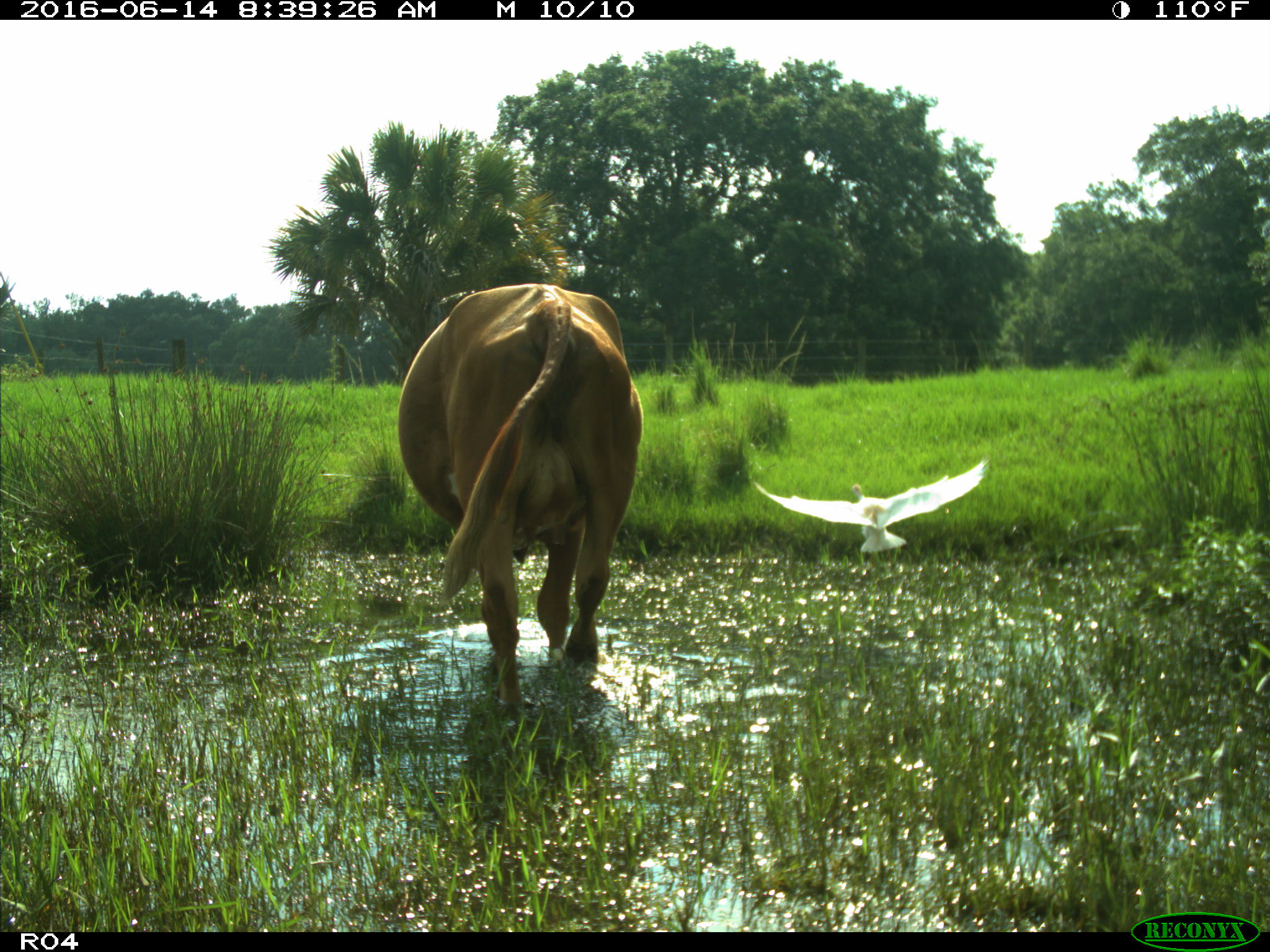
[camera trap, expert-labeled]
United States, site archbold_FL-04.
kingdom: Animalia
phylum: Chordata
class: Mammalia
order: Artiodactyla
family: Bovidae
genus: Bos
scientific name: Bos taurus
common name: domestic cow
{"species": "Bos taurus (domestic cow)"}